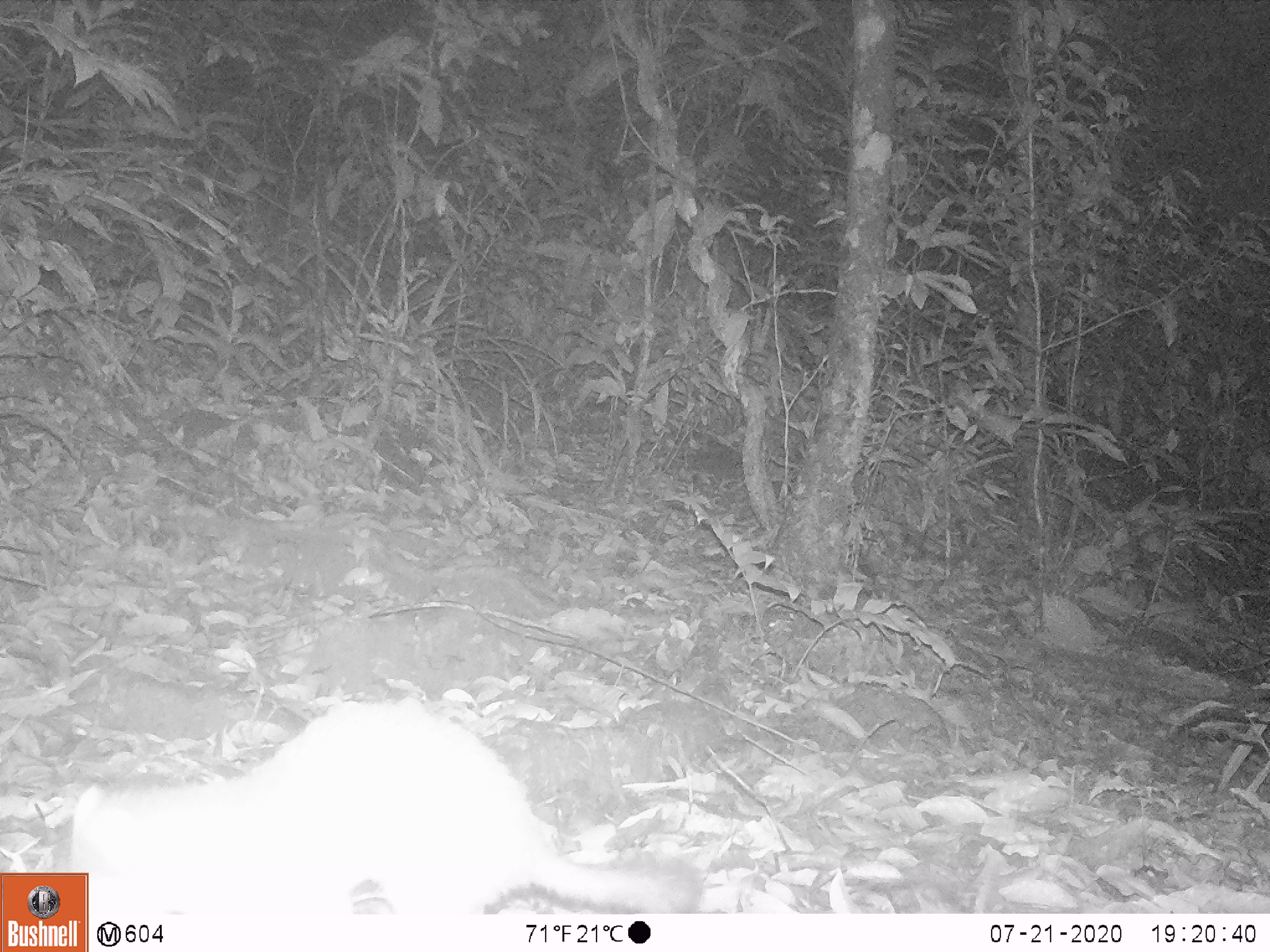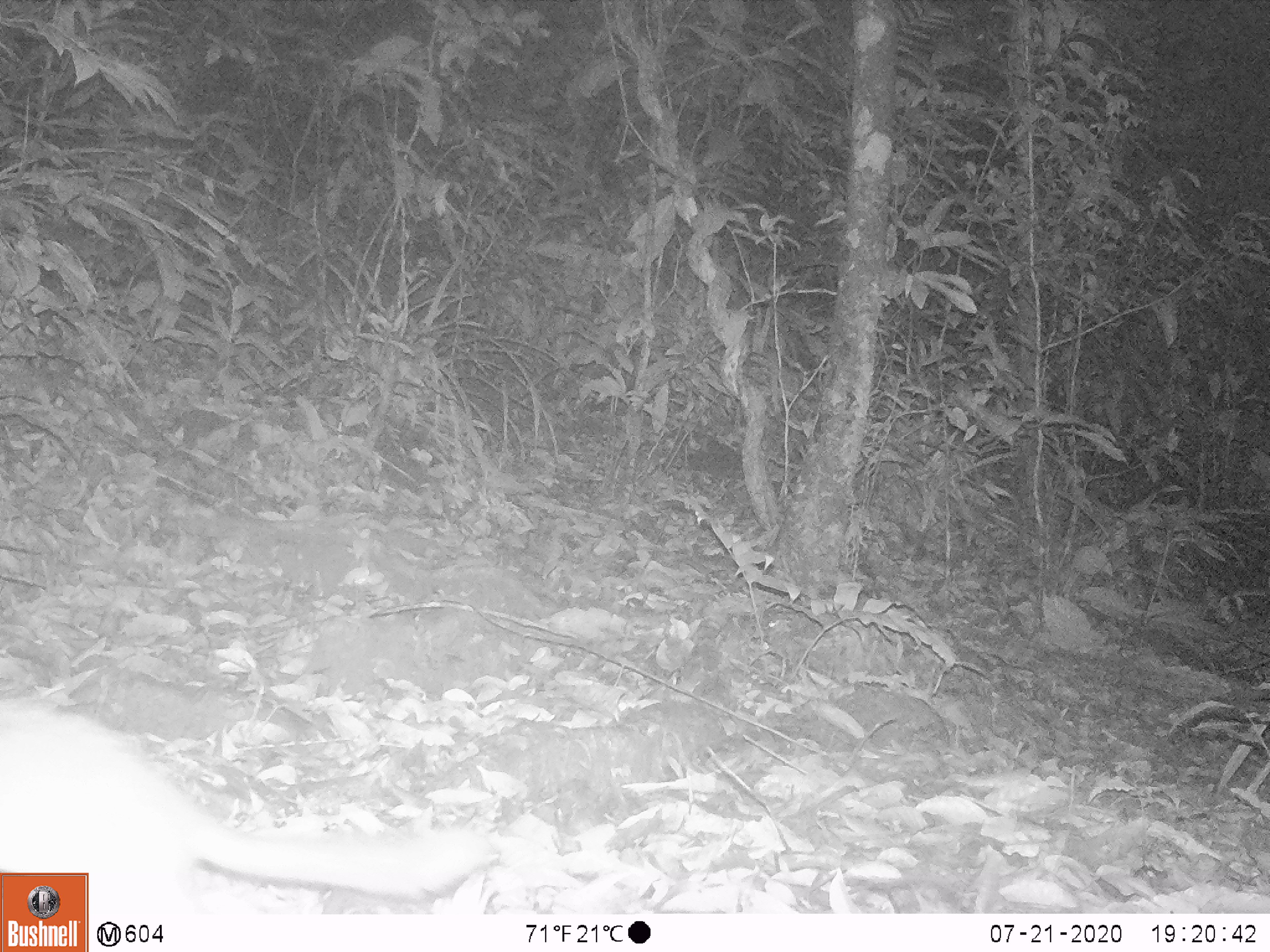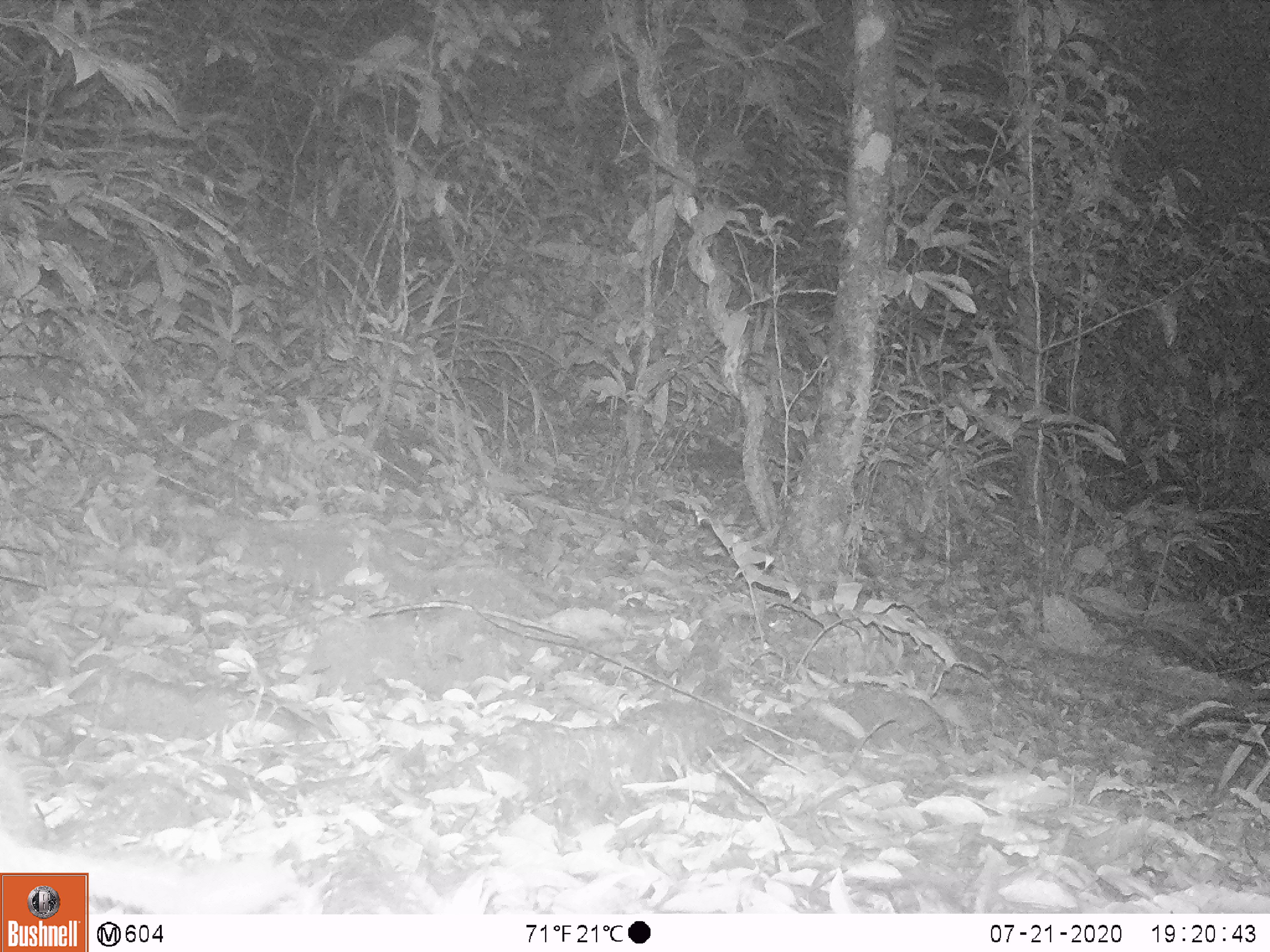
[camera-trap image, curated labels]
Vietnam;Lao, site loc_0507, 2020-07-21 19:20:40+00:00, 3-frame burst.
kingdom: Animalia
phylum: Chordata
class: Mammalia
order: Carnivora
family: Mustelidae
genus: Melogale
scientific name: Melogale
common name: ferret badger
Ferret badger (Melogale). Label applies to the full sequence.